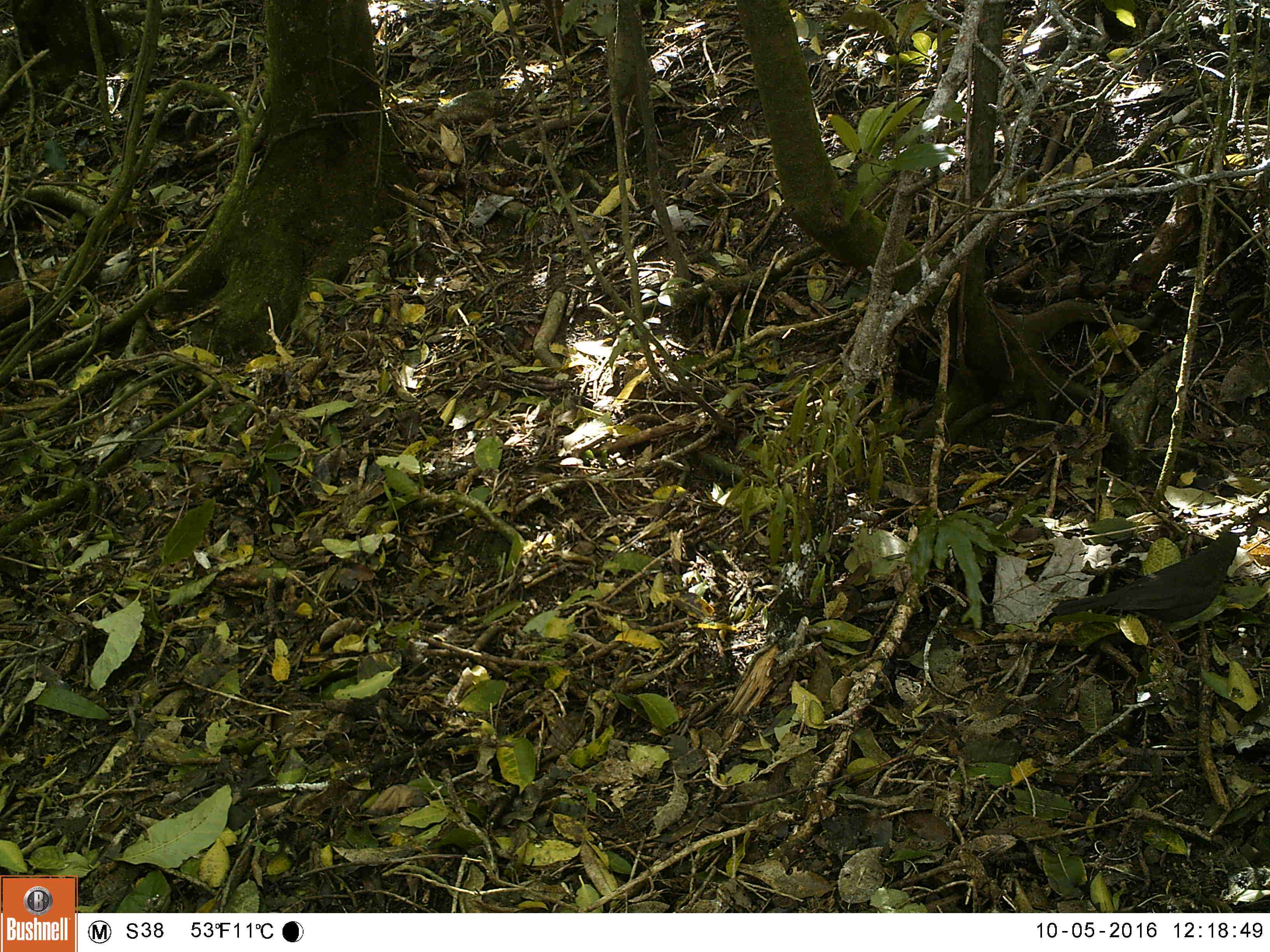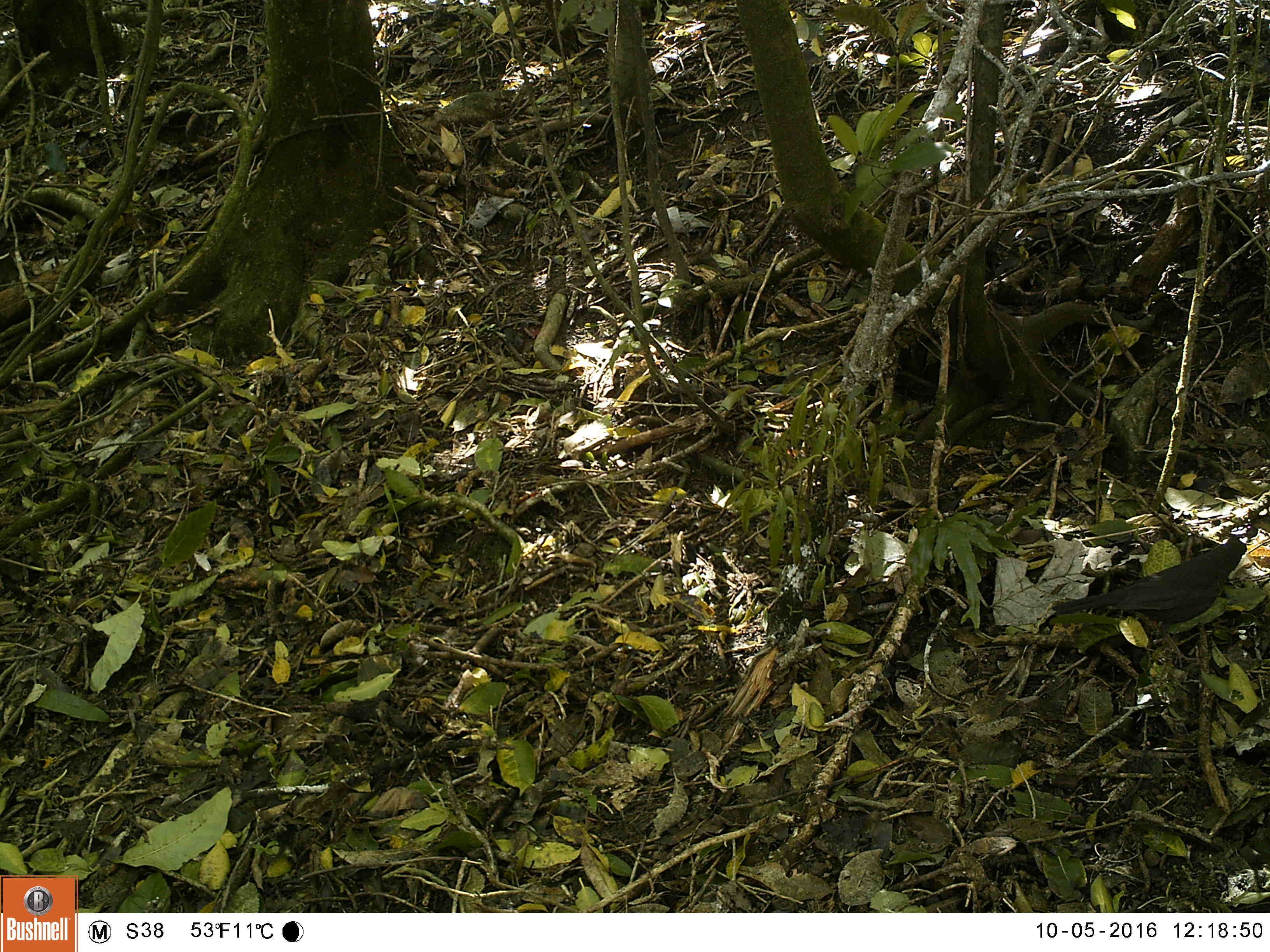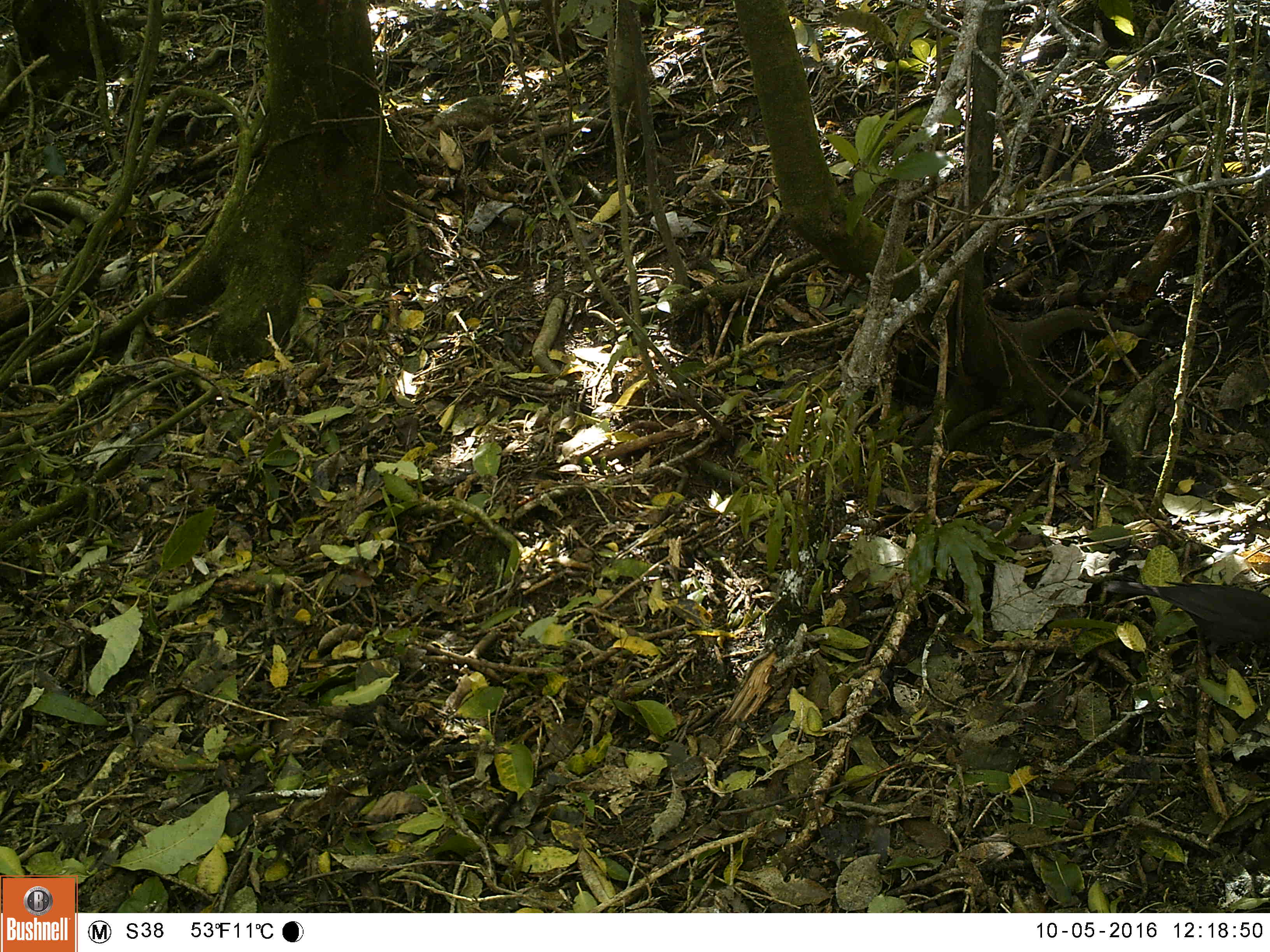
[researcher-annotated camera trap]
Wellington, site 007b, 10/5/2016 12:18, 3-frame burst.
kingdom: Animalia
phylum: Chordata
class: Aves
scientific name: Aves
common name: bird